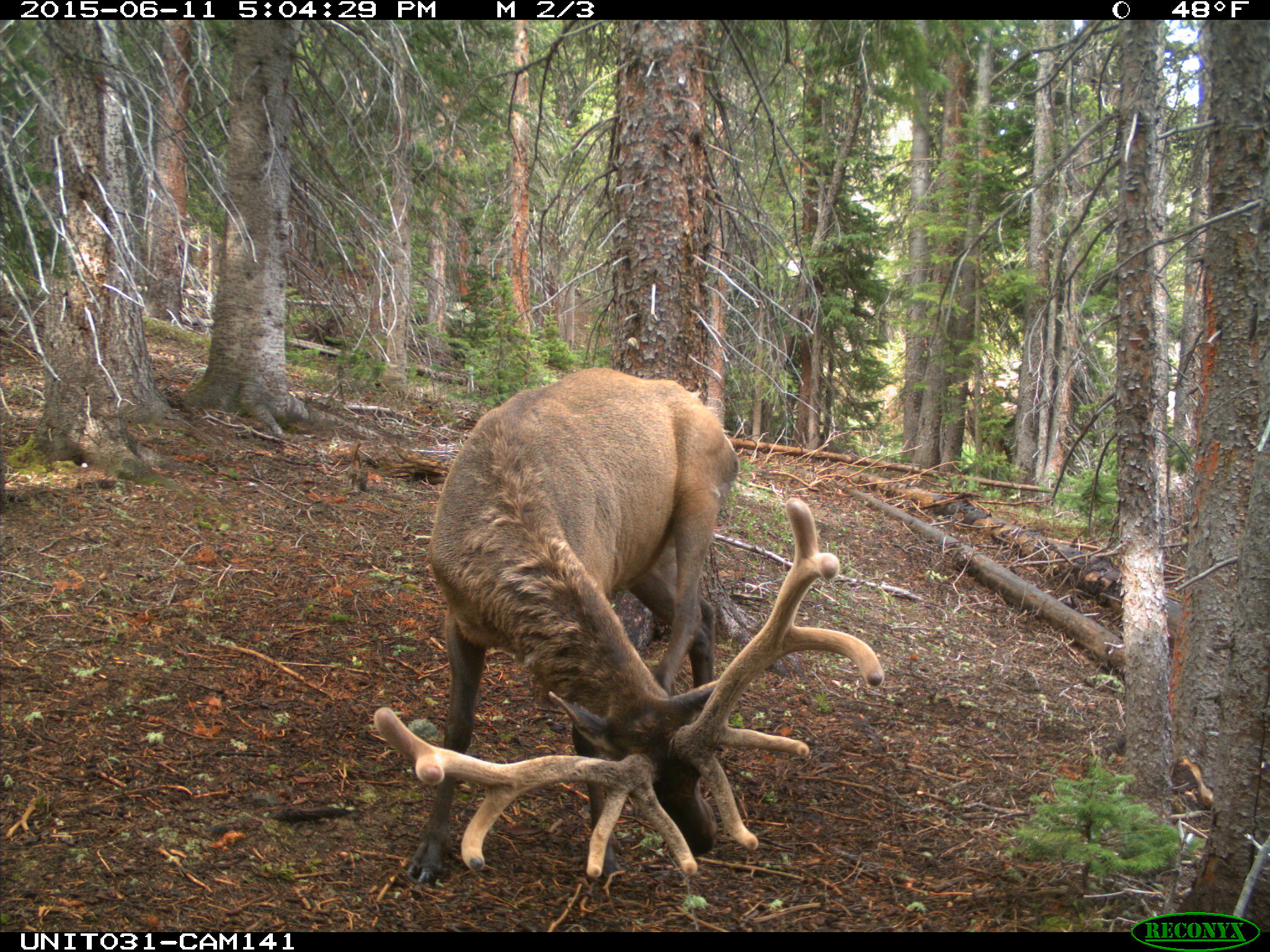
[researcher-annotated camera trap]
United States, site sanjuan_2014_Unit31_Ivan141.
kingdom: Animalia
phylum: Chordata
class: Mammalia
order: Artiodactyla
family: Cervidae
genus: Cervus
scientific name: Cervus elaphus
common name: red deer